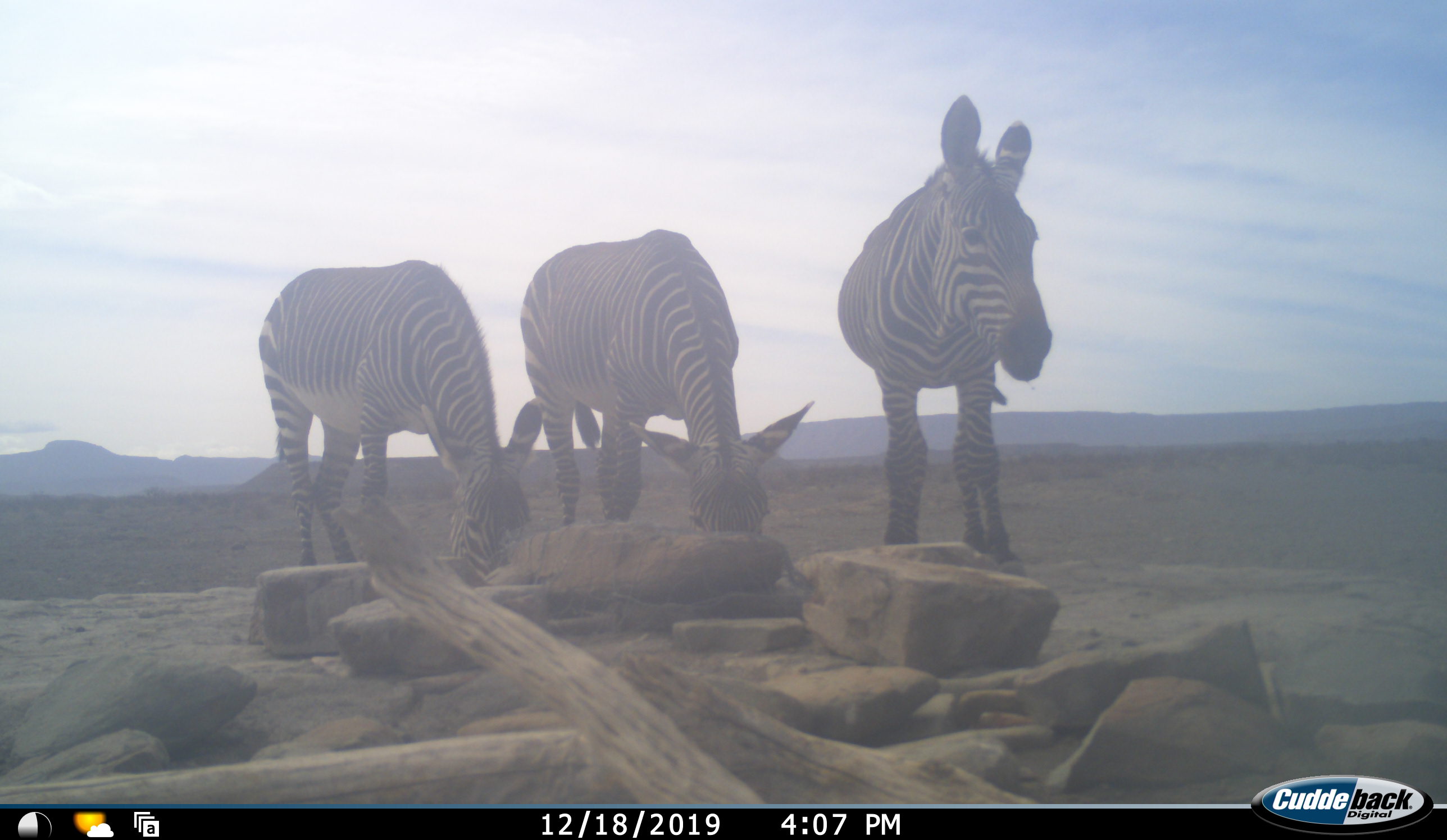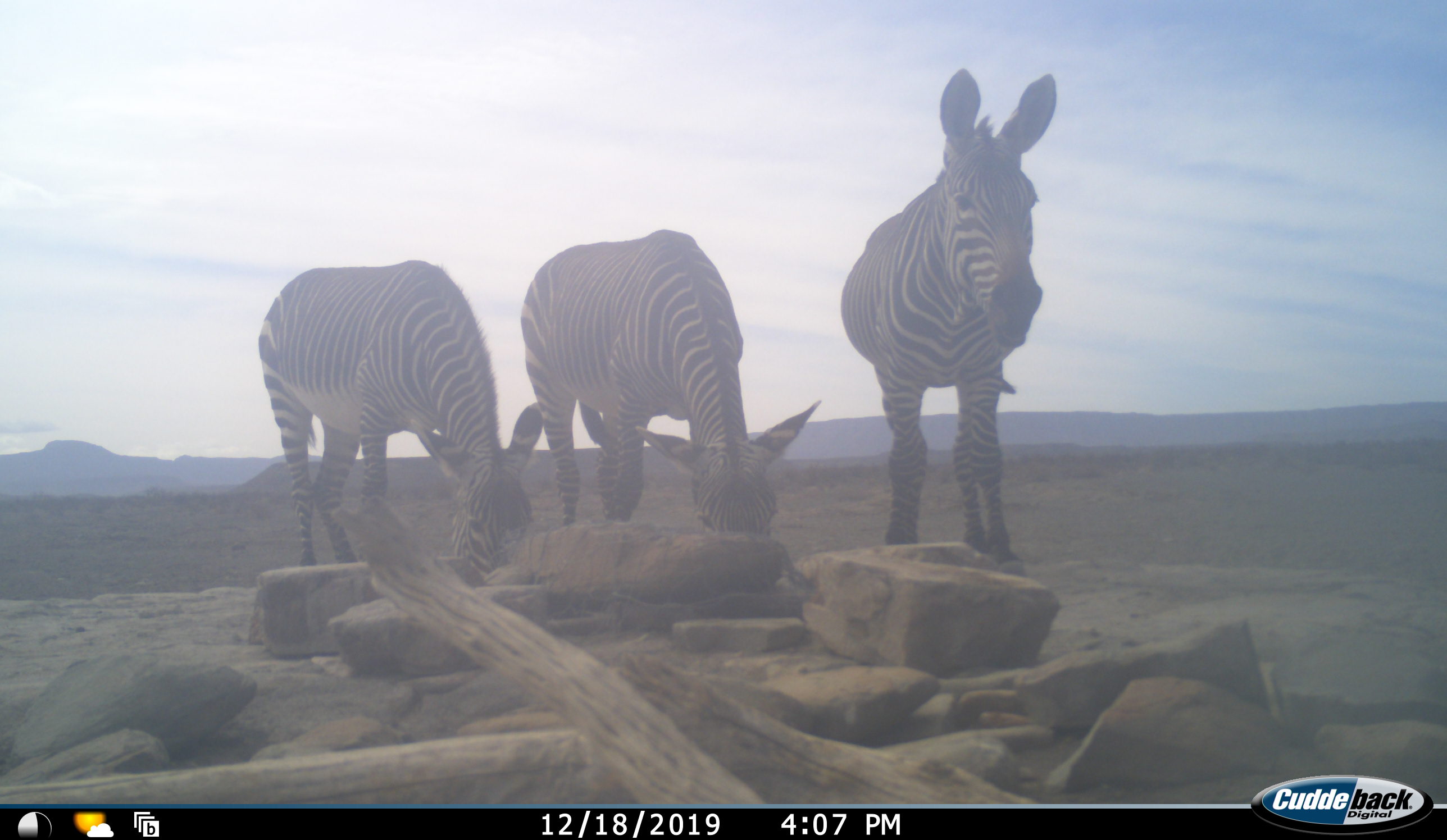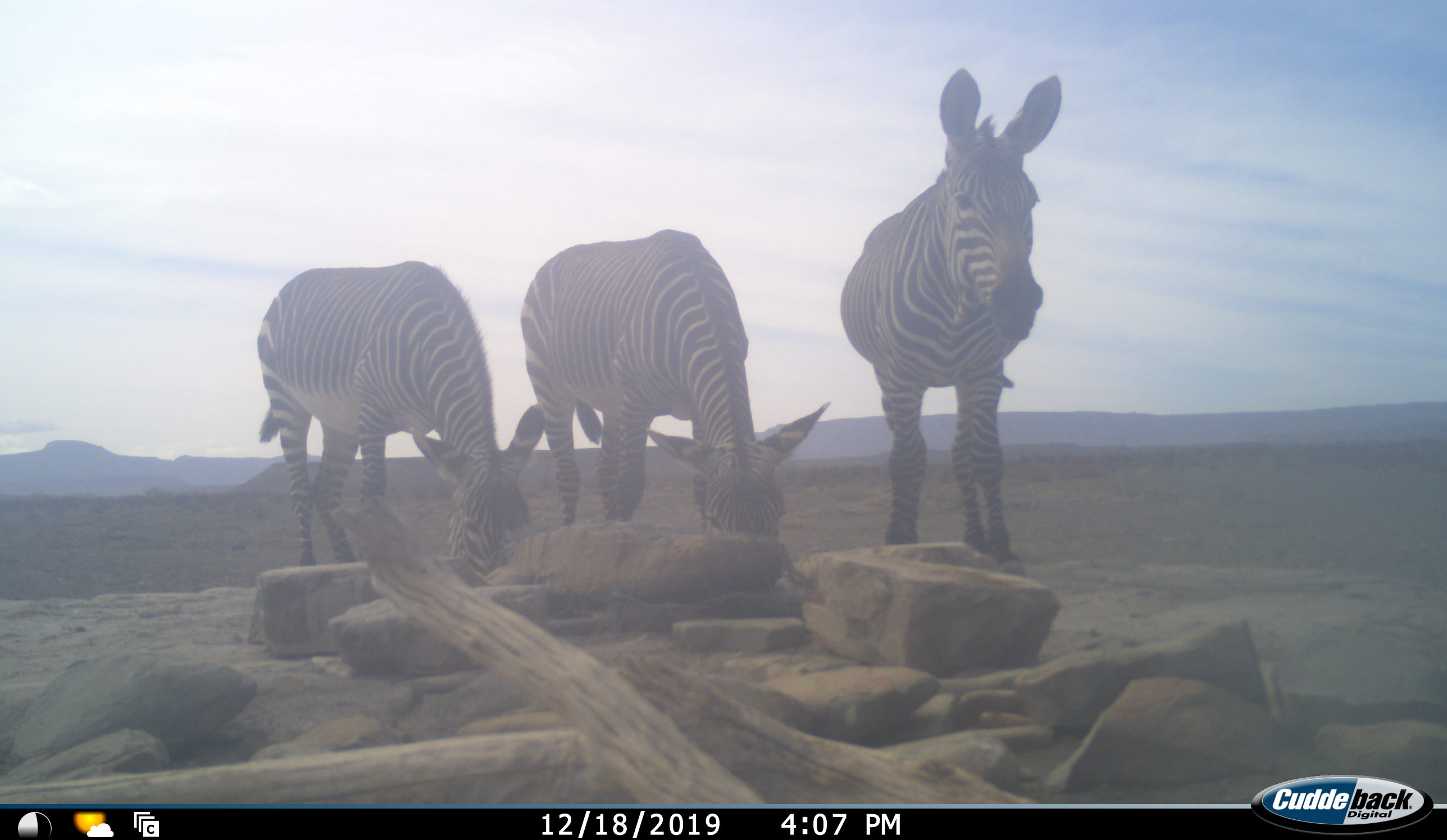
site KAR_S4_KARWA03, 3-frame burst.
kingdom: Animalia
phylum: Chordata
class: Mammalia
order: Perissodactyla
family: Equidae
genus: Equus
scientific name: Equus zebra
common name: mountain zebra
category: zebramountain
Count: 3.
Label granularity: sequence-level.